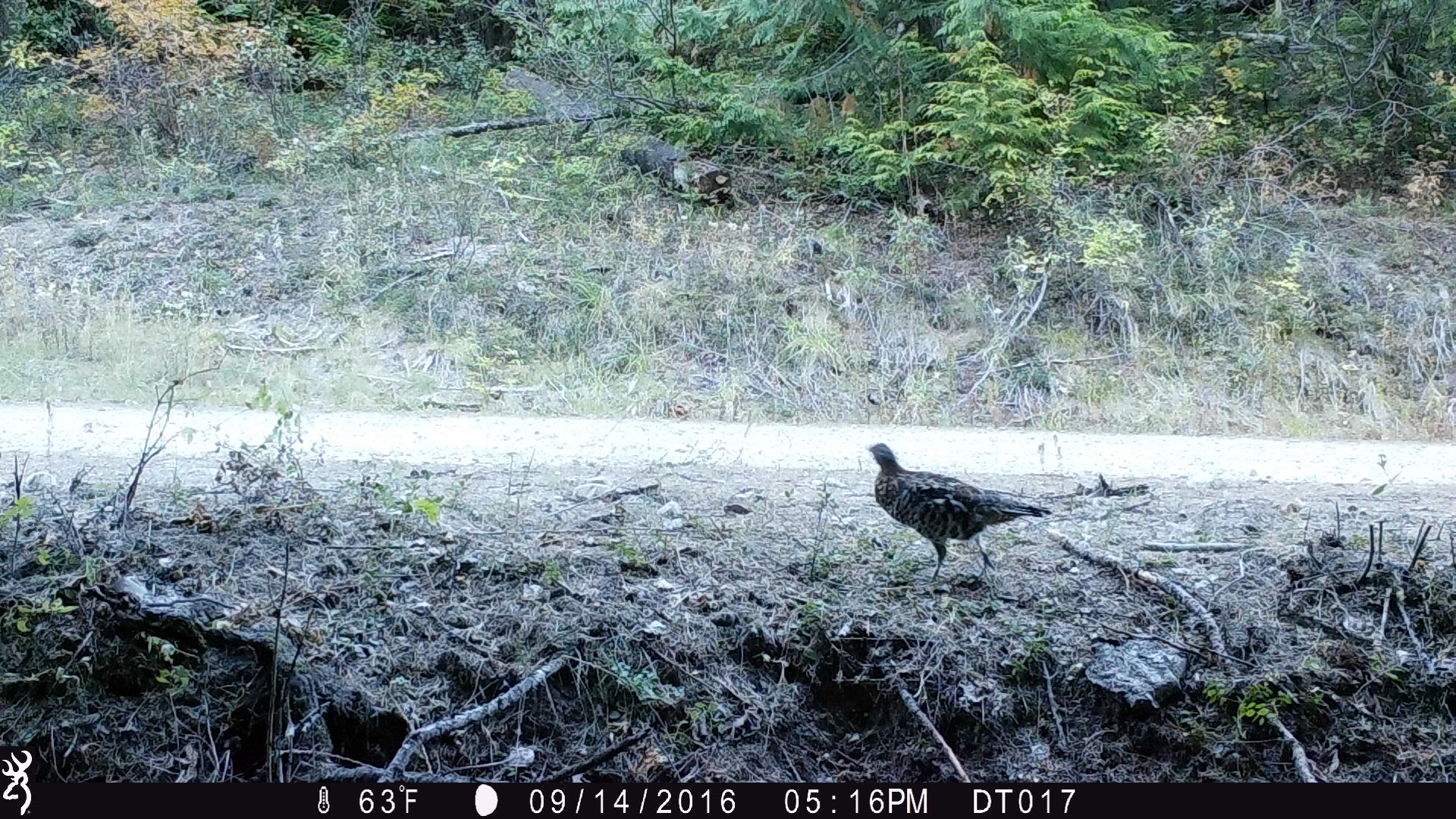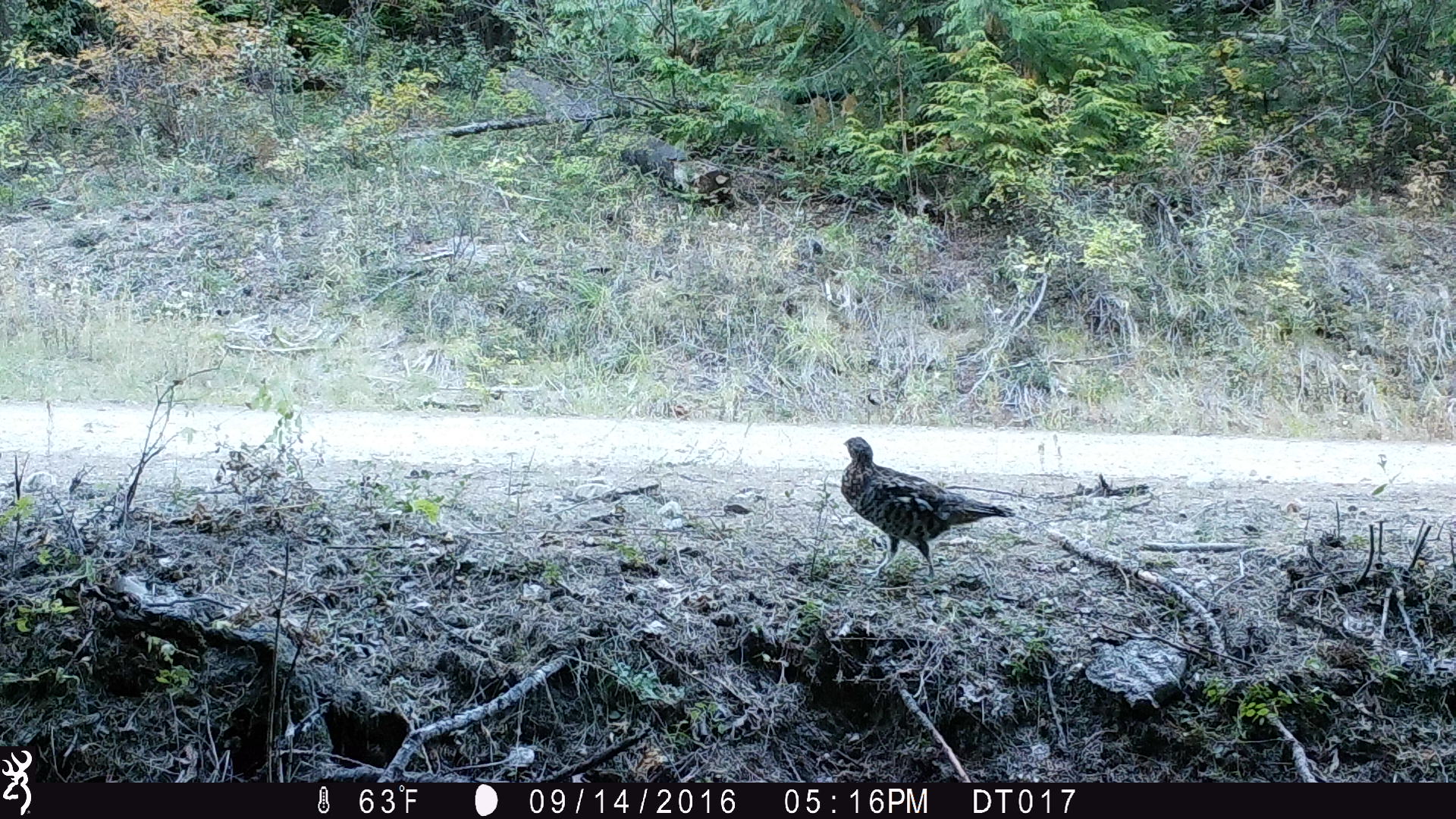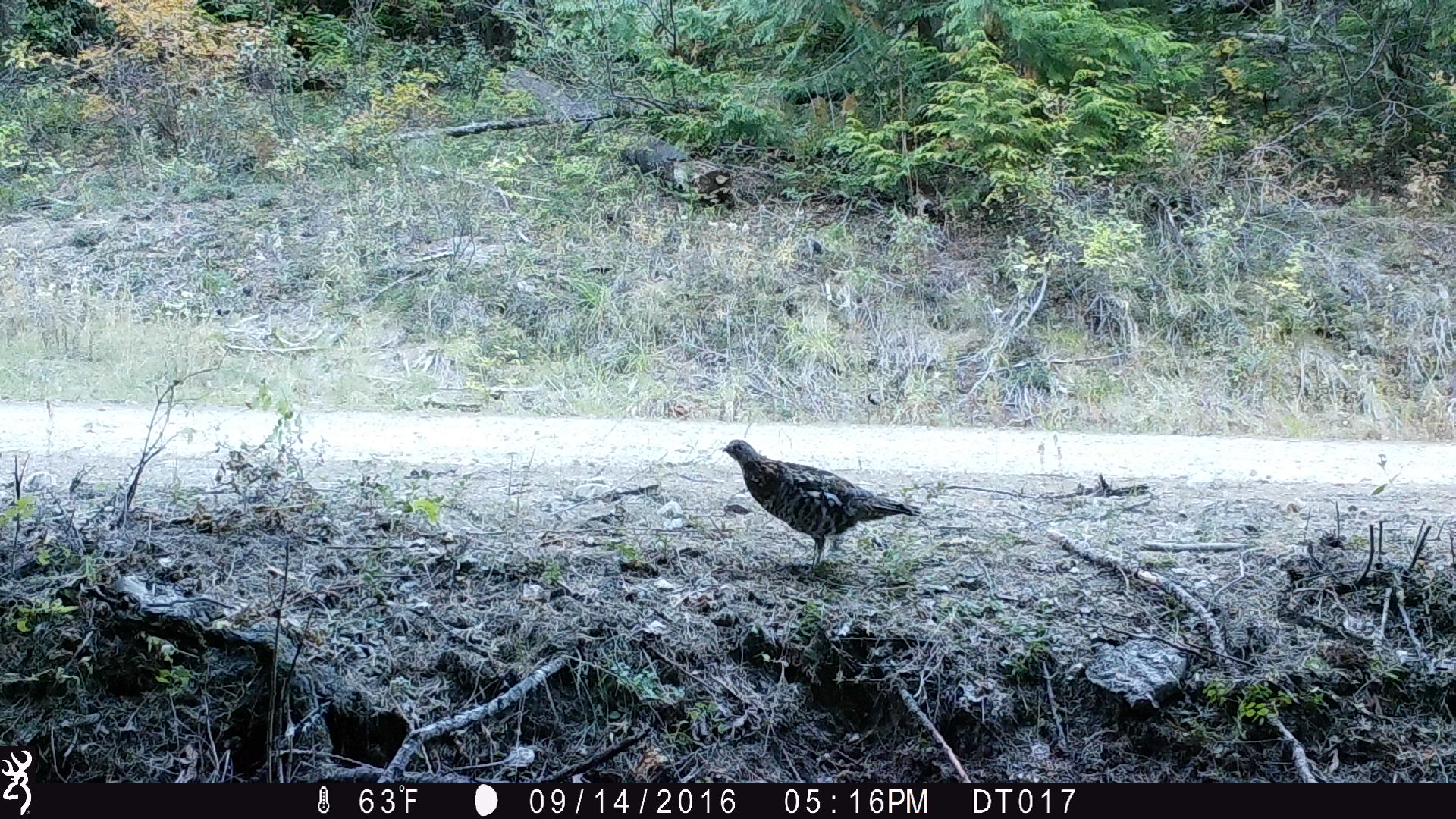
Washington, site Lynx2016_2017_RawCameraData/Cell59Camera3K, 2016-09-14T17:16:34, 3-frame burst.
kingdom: Animalia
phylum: Chordata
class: Aves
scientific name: Aves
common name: birds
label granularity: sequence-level